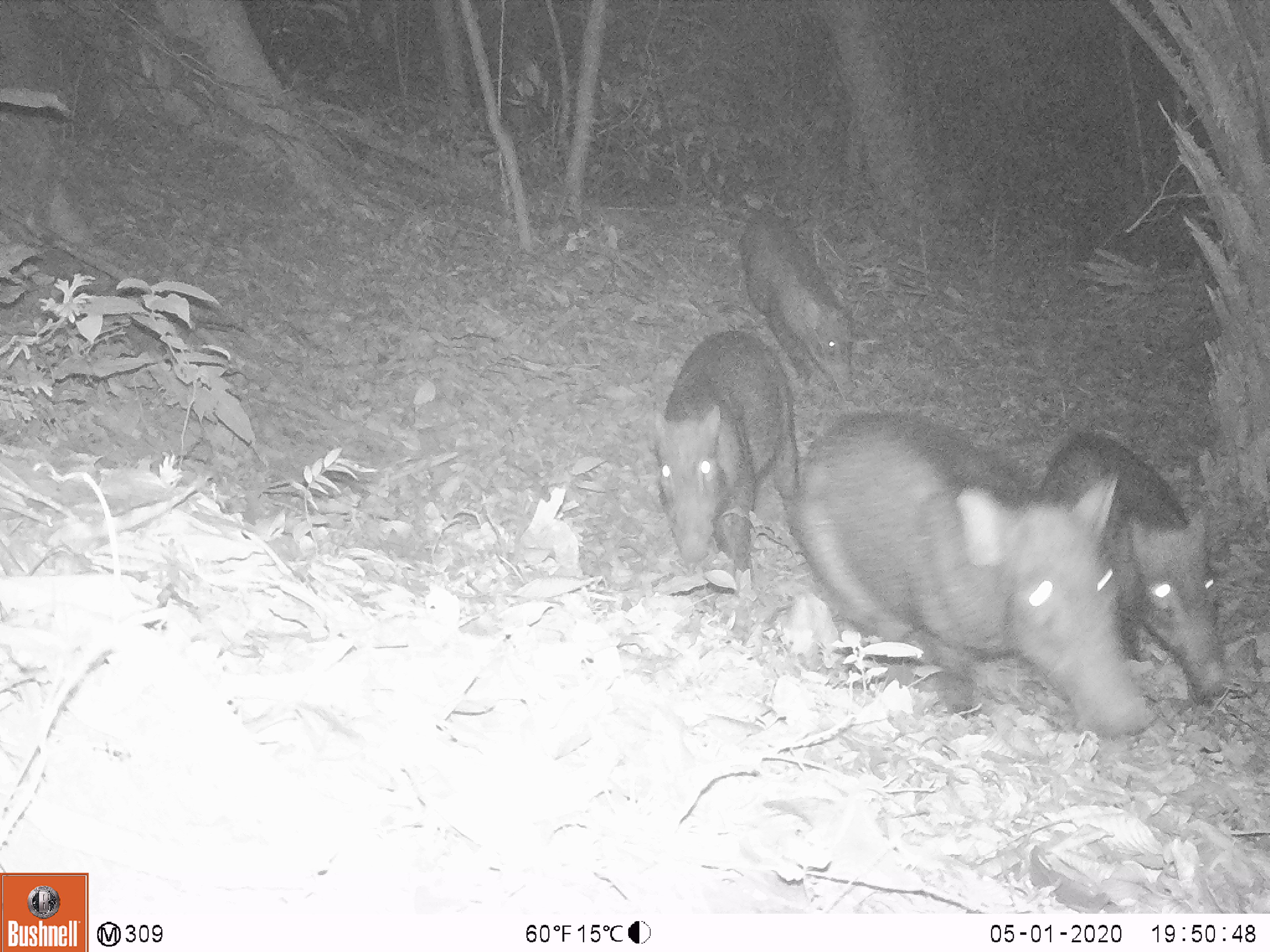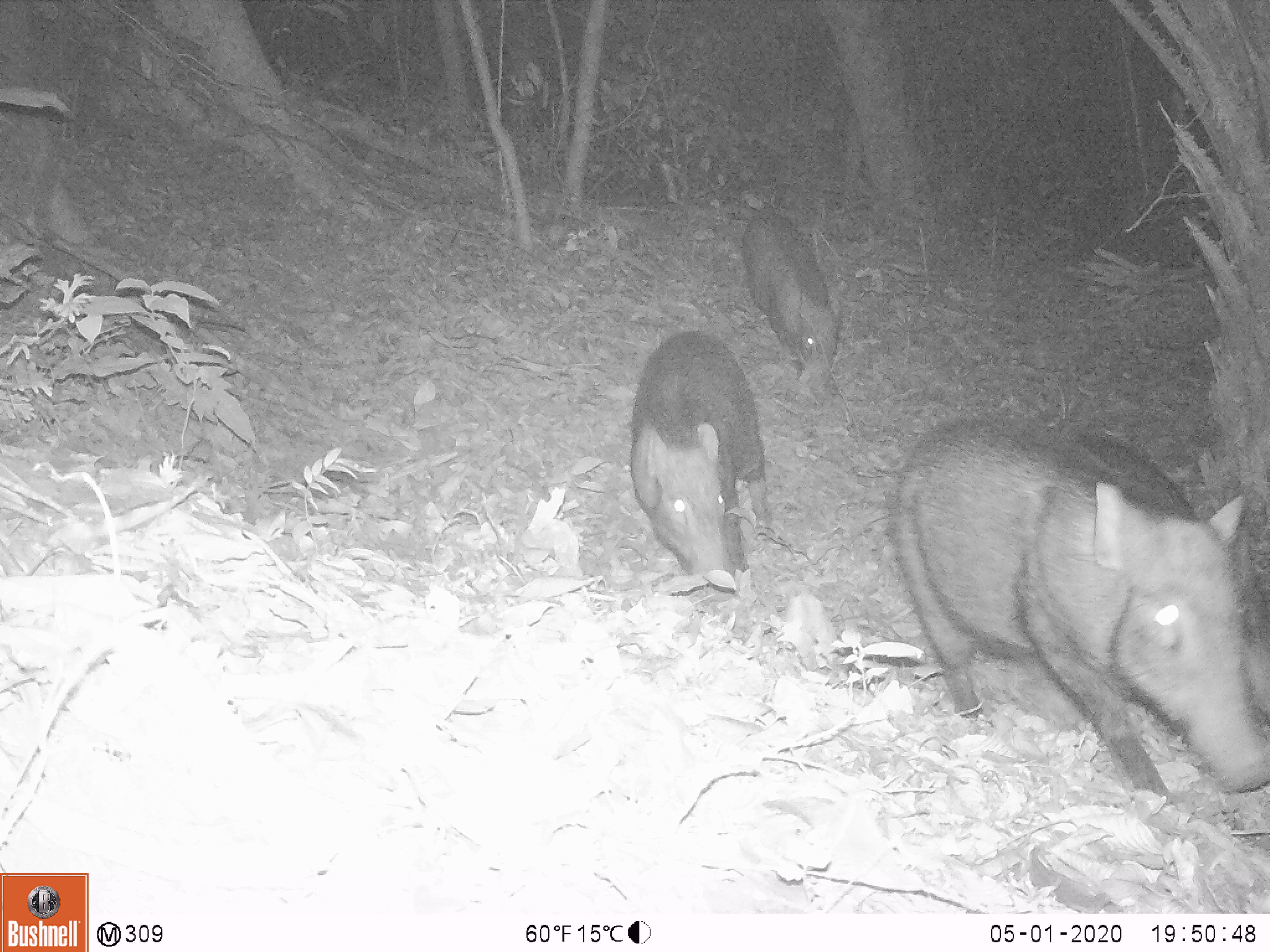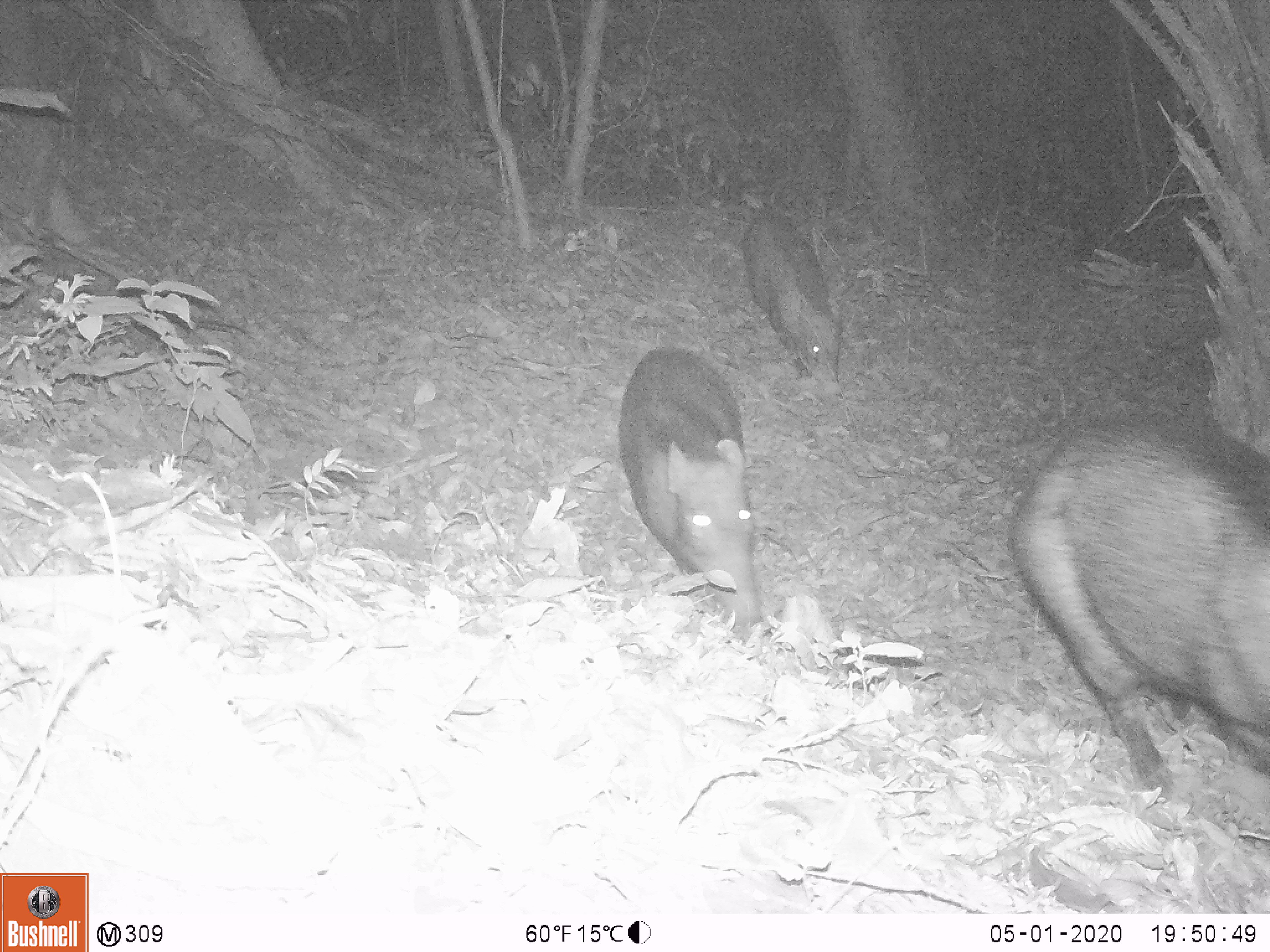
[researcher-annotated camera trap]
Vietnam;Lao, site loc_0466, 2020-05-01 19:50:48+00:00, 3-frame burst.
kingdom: Animalia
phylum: Chordata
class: Mammalia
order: Artiodactyla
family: Suidae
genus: Sus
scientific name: Sus scrofa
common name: eurasian wild pig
Eurasian wild pig (Sus scrofa). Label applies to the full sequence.